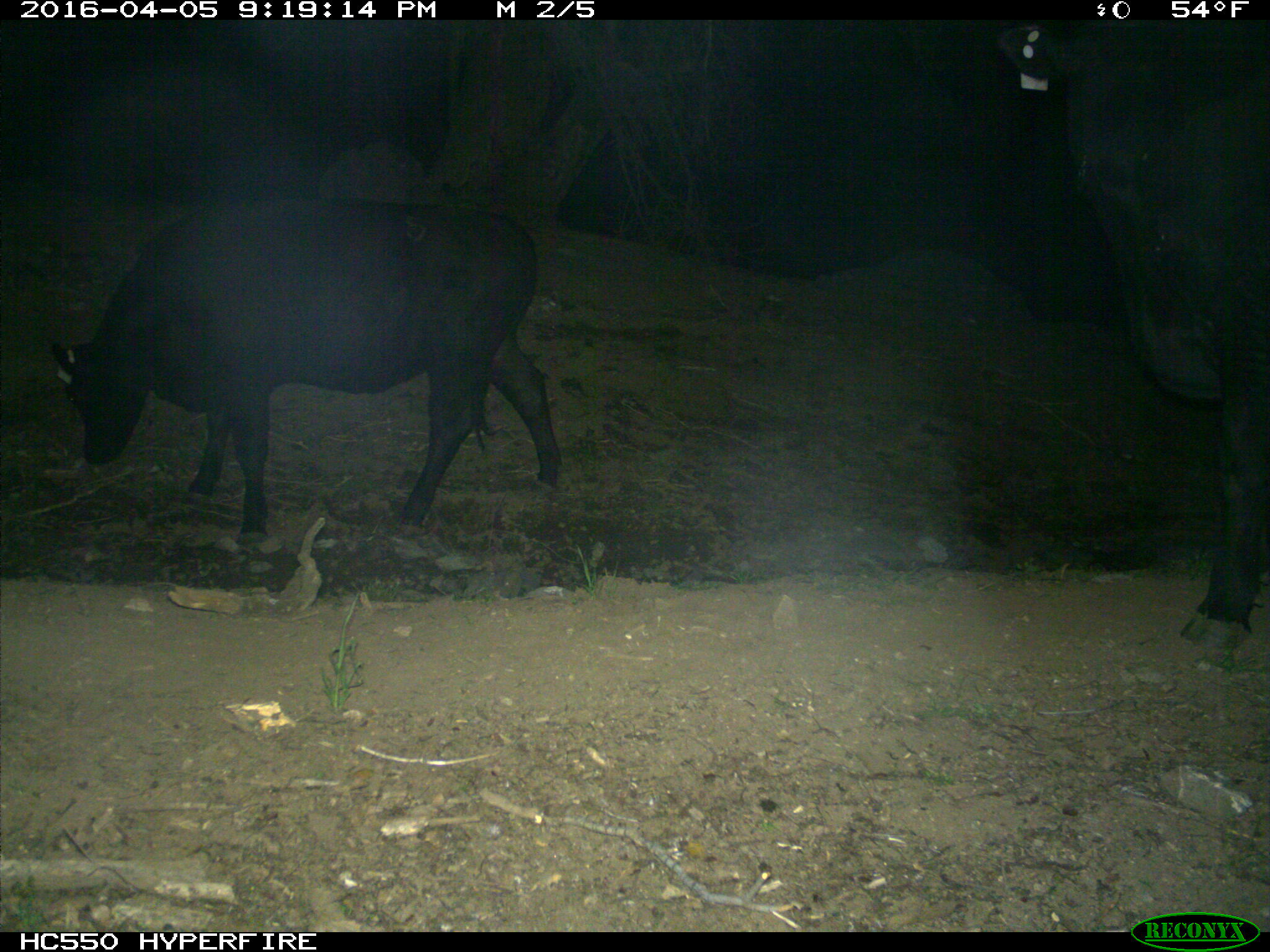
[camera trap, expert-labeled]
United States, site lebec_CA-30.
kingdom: Animalia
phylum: Chordata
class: Mammalia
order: Artiodactyla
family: Bovidae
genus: Bos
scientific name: Bos taurus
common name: domestic cow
Bos taurus (domestic cow).